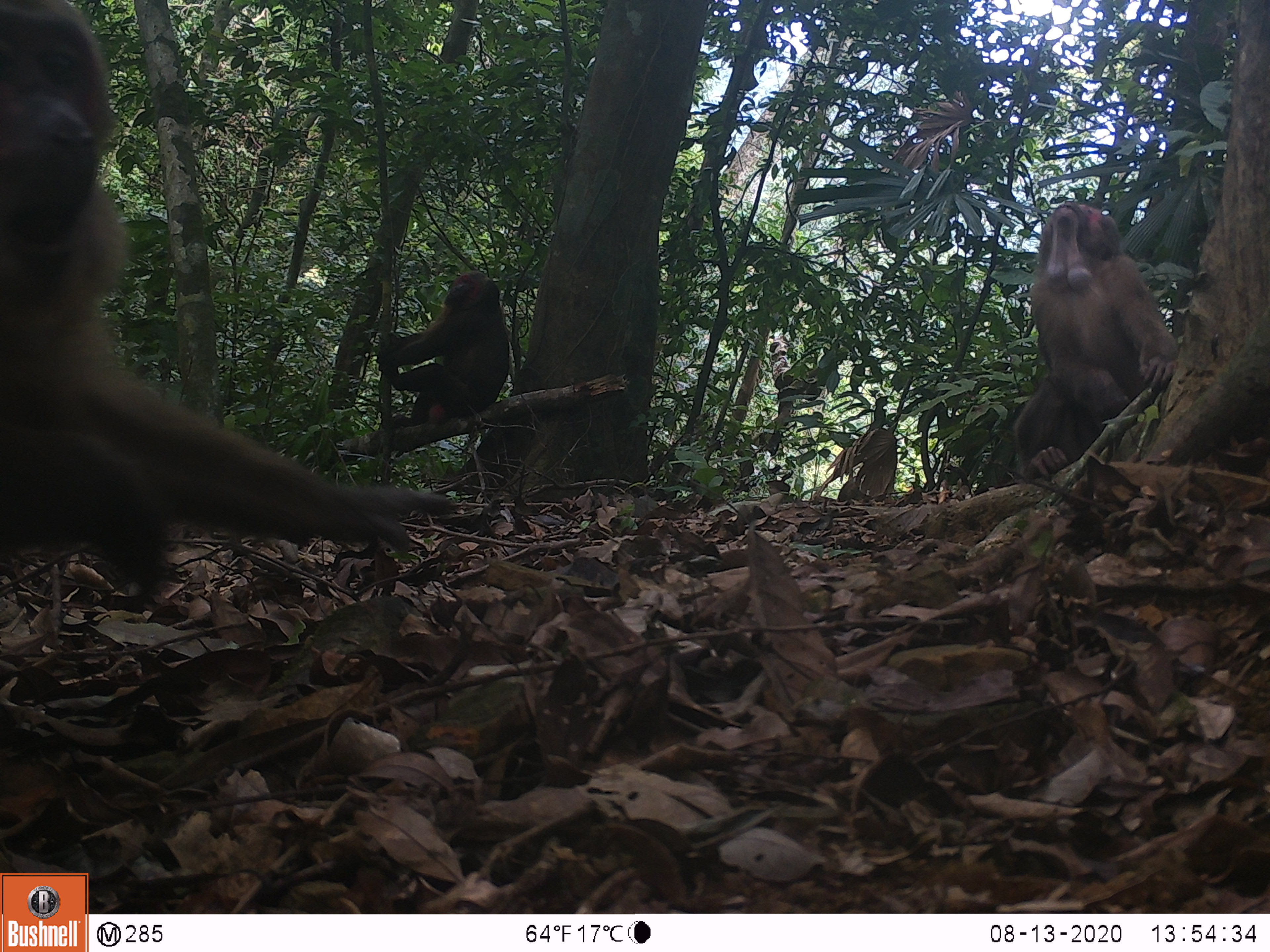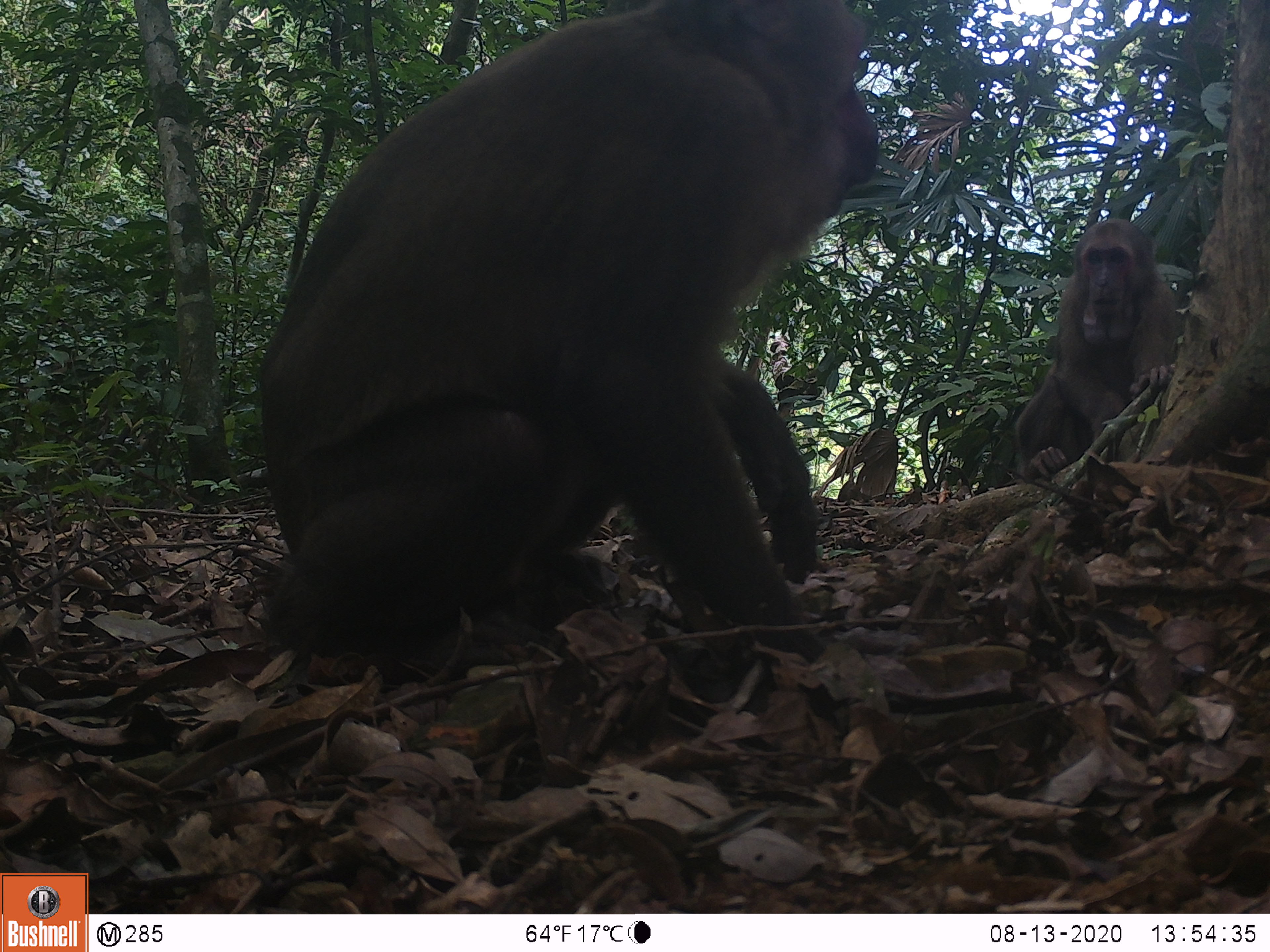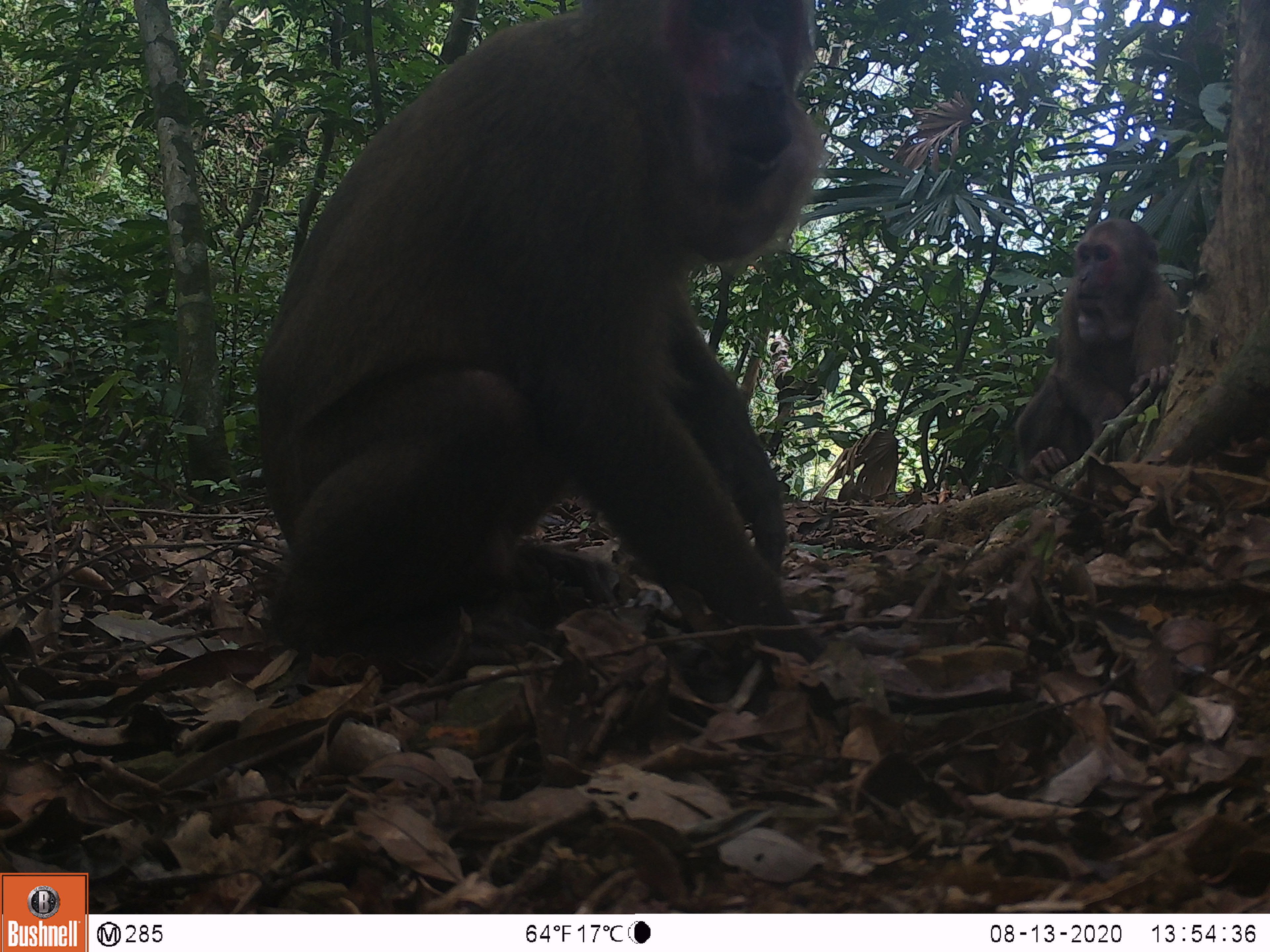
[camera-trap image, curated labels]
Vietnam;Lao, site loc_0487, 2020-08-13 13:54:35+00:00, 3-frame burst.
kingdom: Animalia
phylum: Chordata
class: Mammalia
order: Primates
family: Cercopithecidae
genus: Macaca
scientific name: Macaca arctoides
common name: stump-tailed macaque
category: stump tailed macaque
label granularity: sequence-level